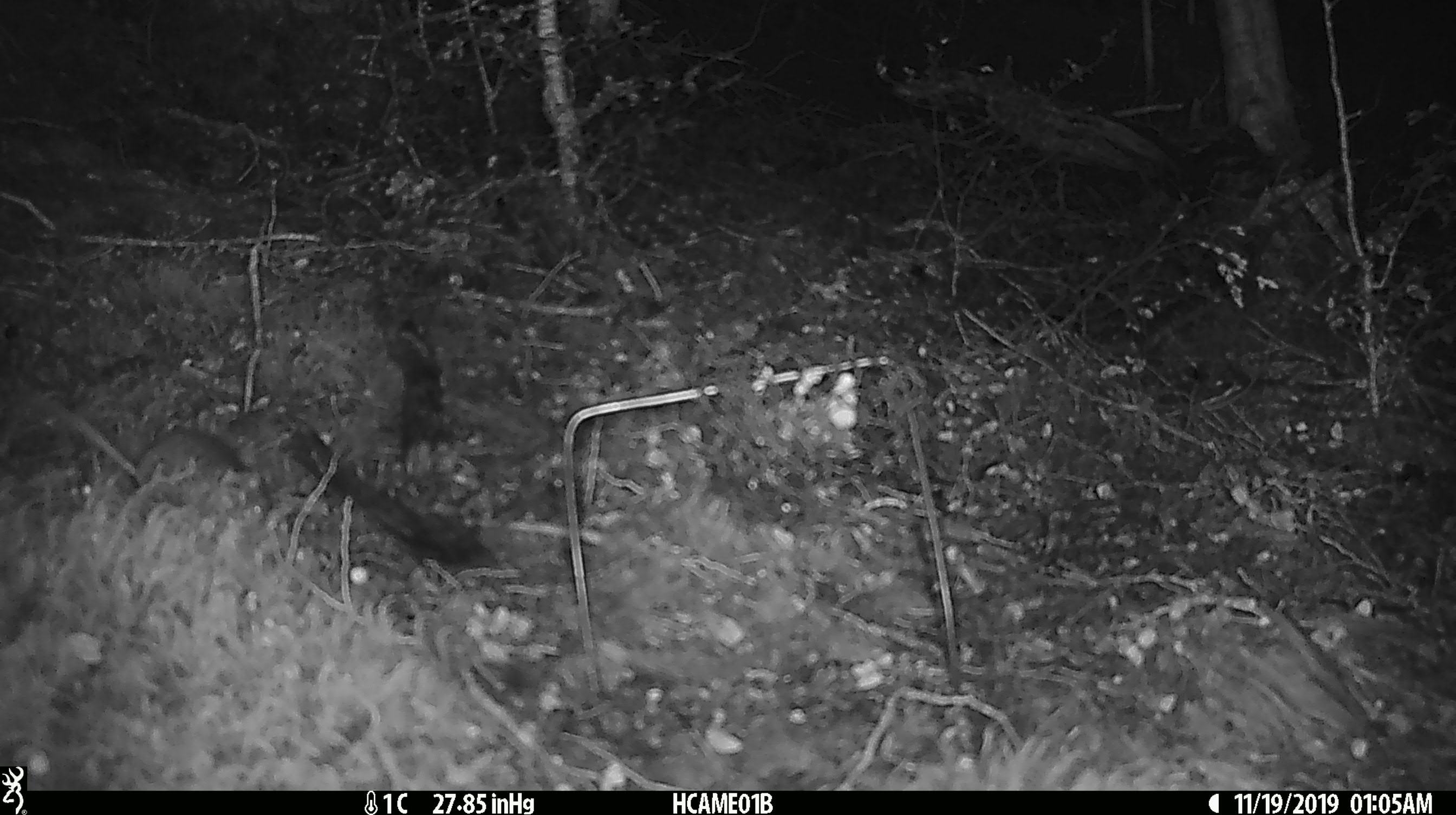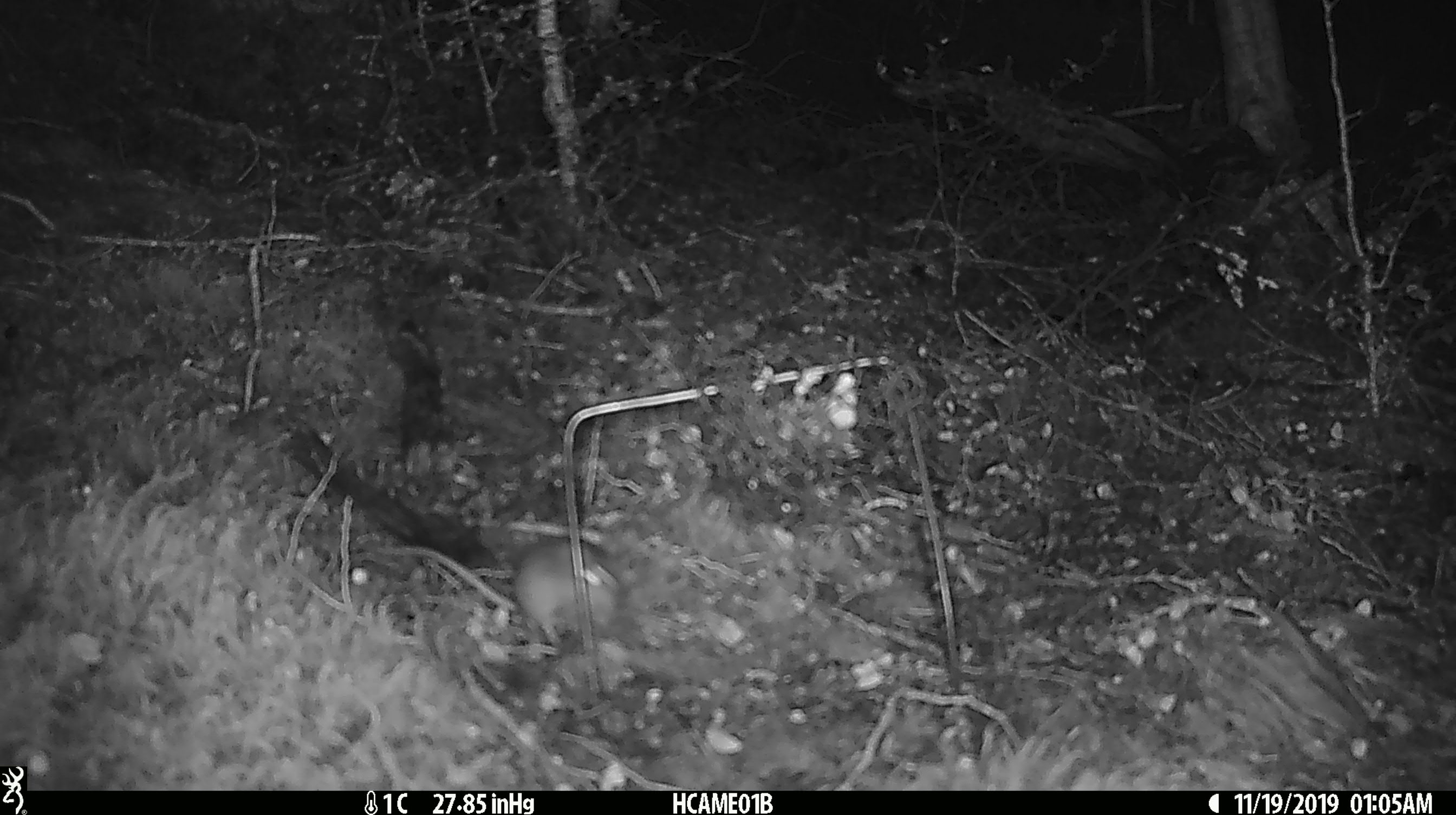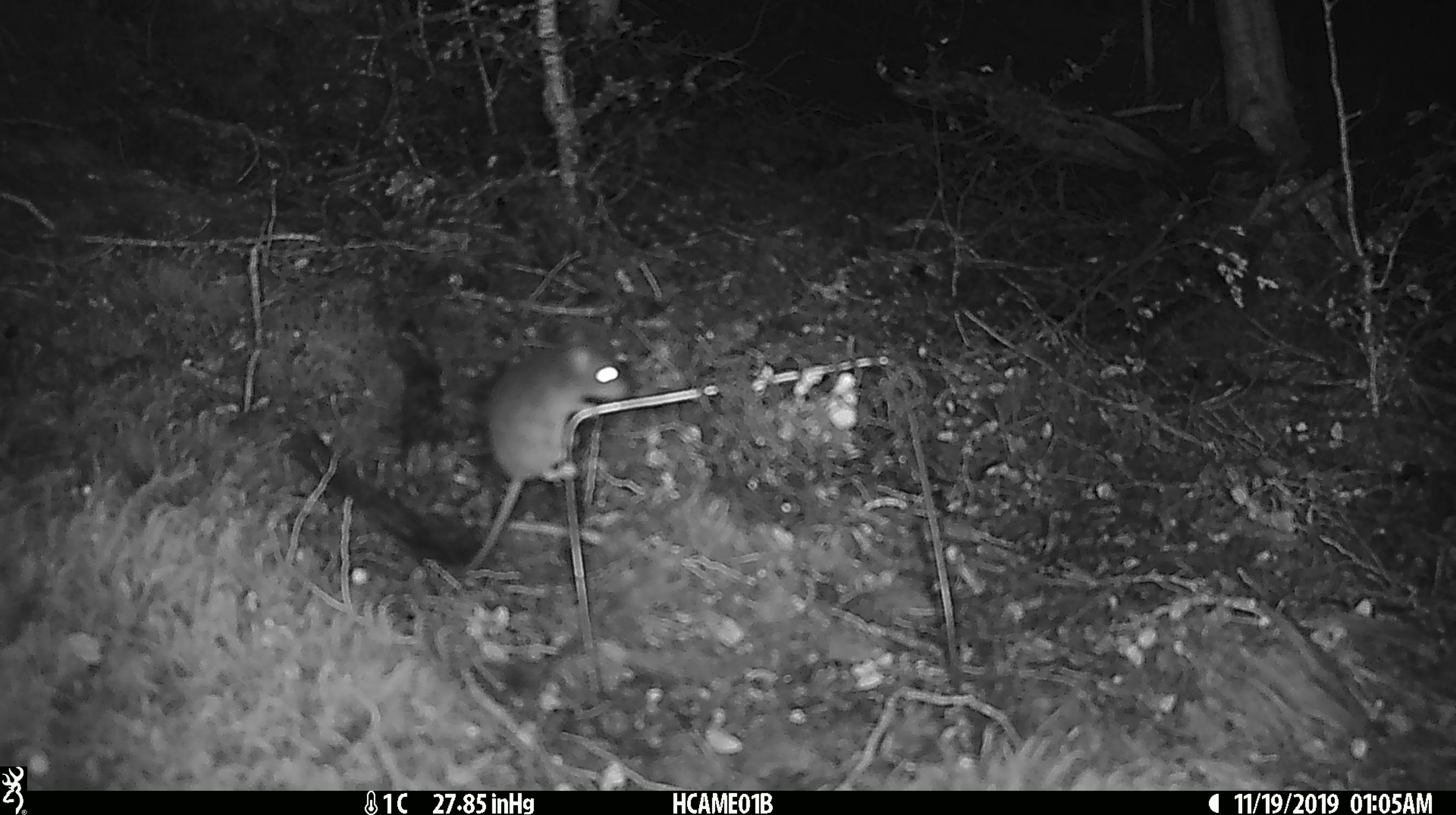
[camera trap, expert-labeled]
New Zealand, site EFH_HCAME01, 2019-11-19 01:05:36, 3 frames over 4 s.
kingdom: Animalia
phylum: Chordata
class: Mammalia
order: Rodentia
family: Muridae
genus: Mus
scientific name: Mus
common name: mouse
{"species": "mouse (Mus)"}